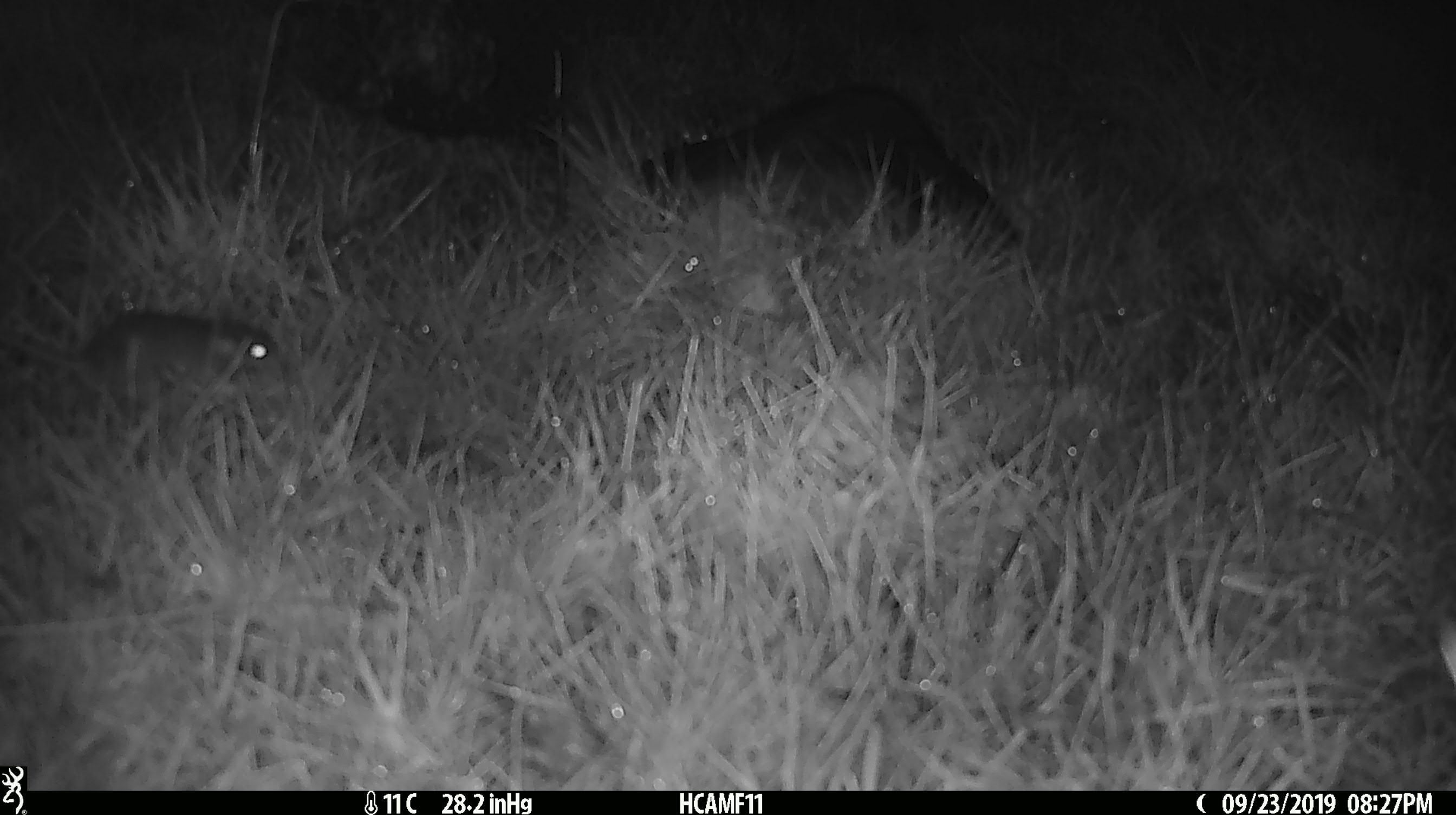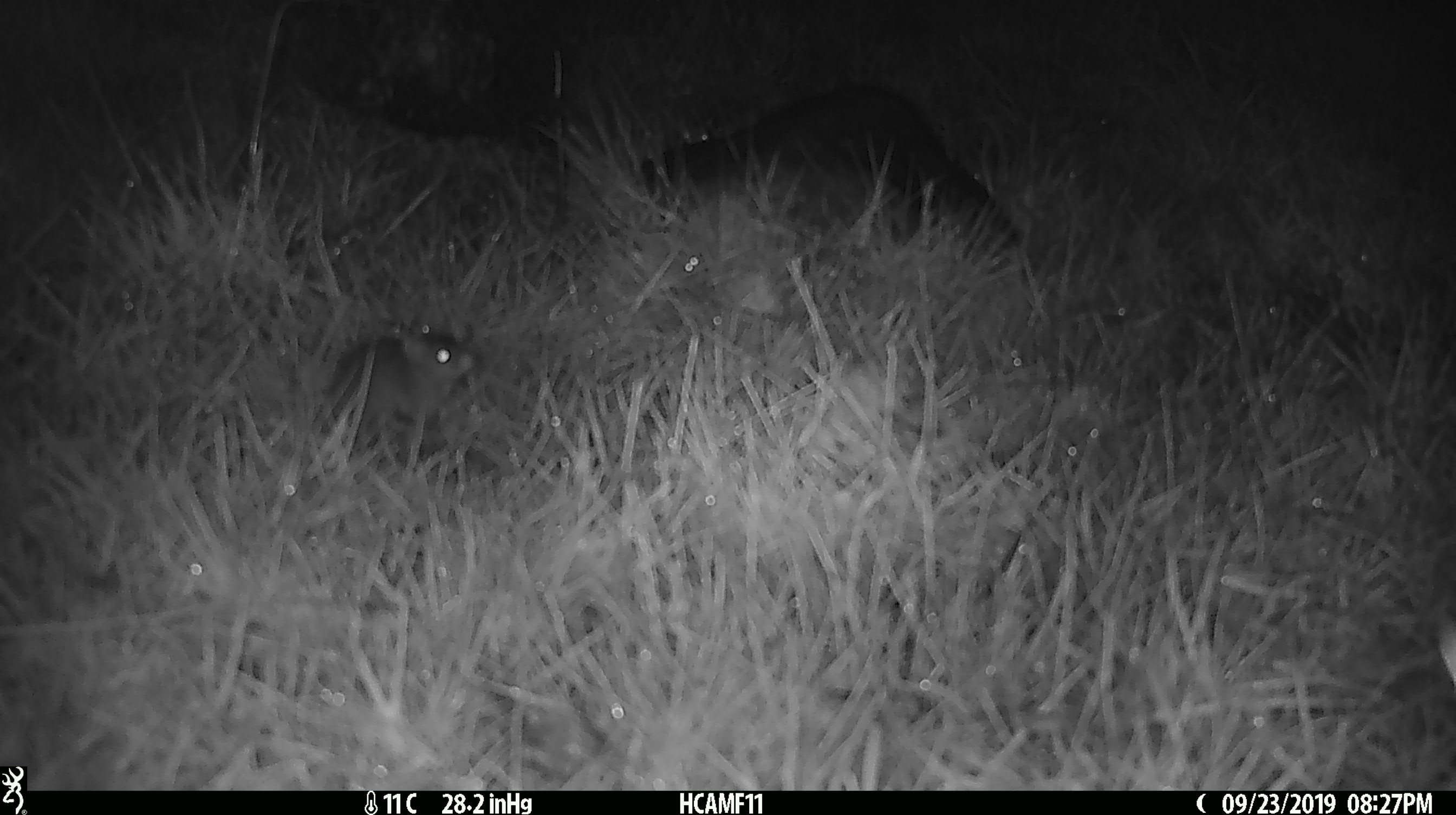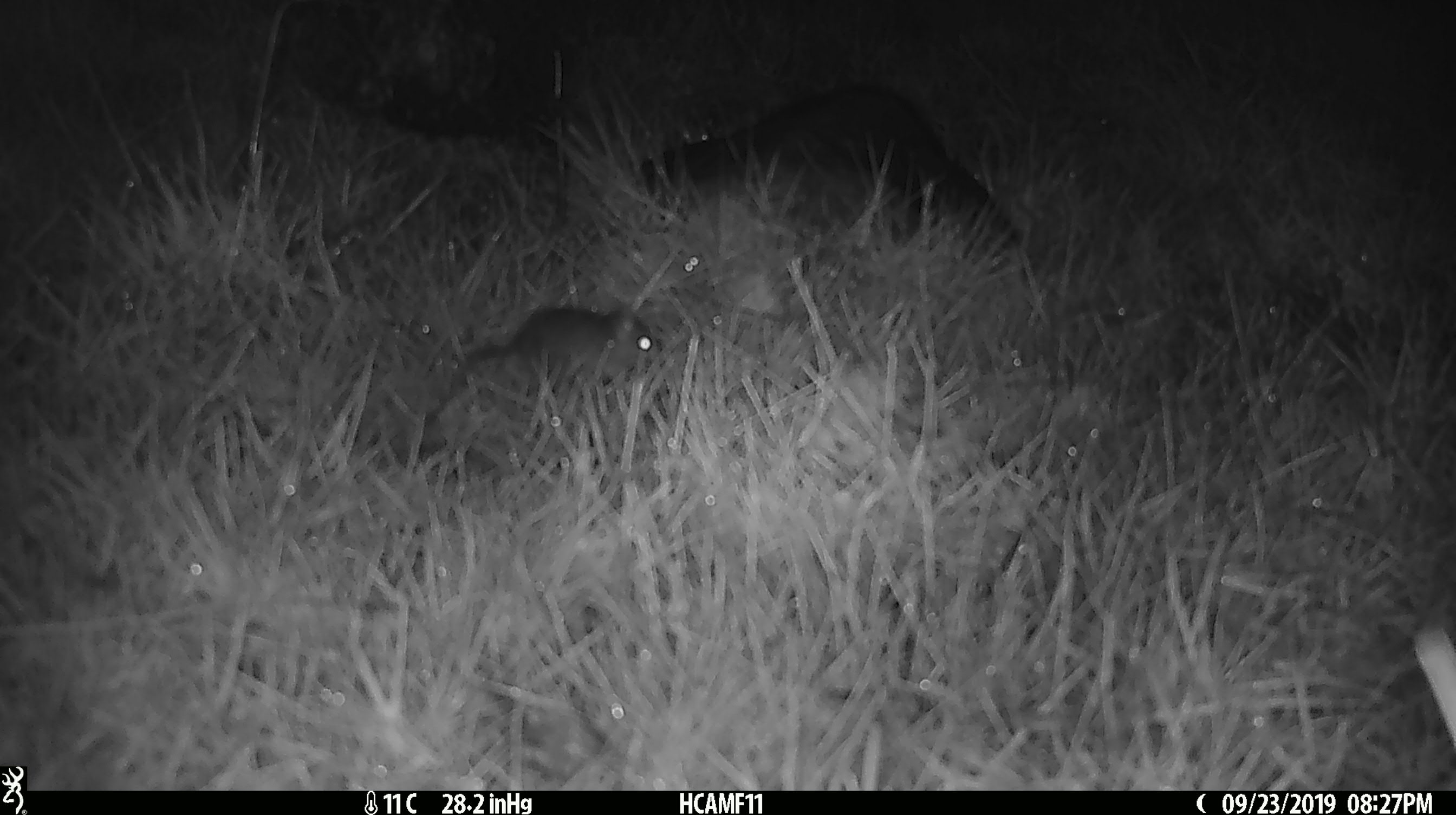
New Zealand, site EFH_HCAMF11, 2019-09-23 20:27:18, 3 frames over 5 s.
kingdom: Animalia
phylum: Chordata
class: Mammalia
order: Rodentia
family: Muridae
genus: Mus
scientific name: Mus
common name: mouse